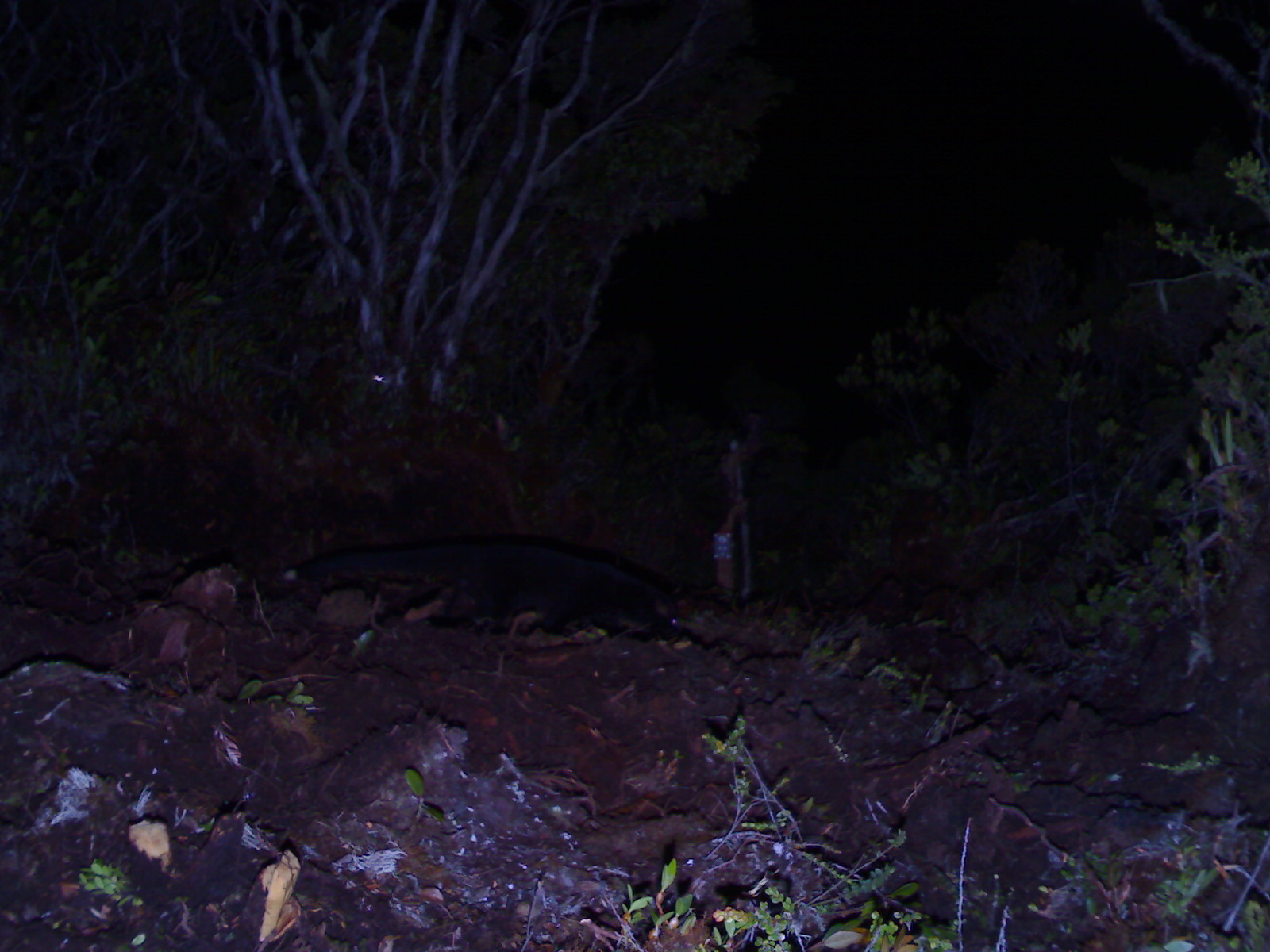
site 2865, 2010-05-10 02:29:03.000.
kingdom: Animalia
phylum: Chordata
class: Mammalia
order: Carnivora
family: Viverridae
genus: Paguma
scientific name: Paguma larvata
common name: masked palm civet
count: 1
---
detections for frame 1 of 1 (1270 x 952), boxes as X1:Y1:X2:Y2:
paguma larvata: 282:536:687:640